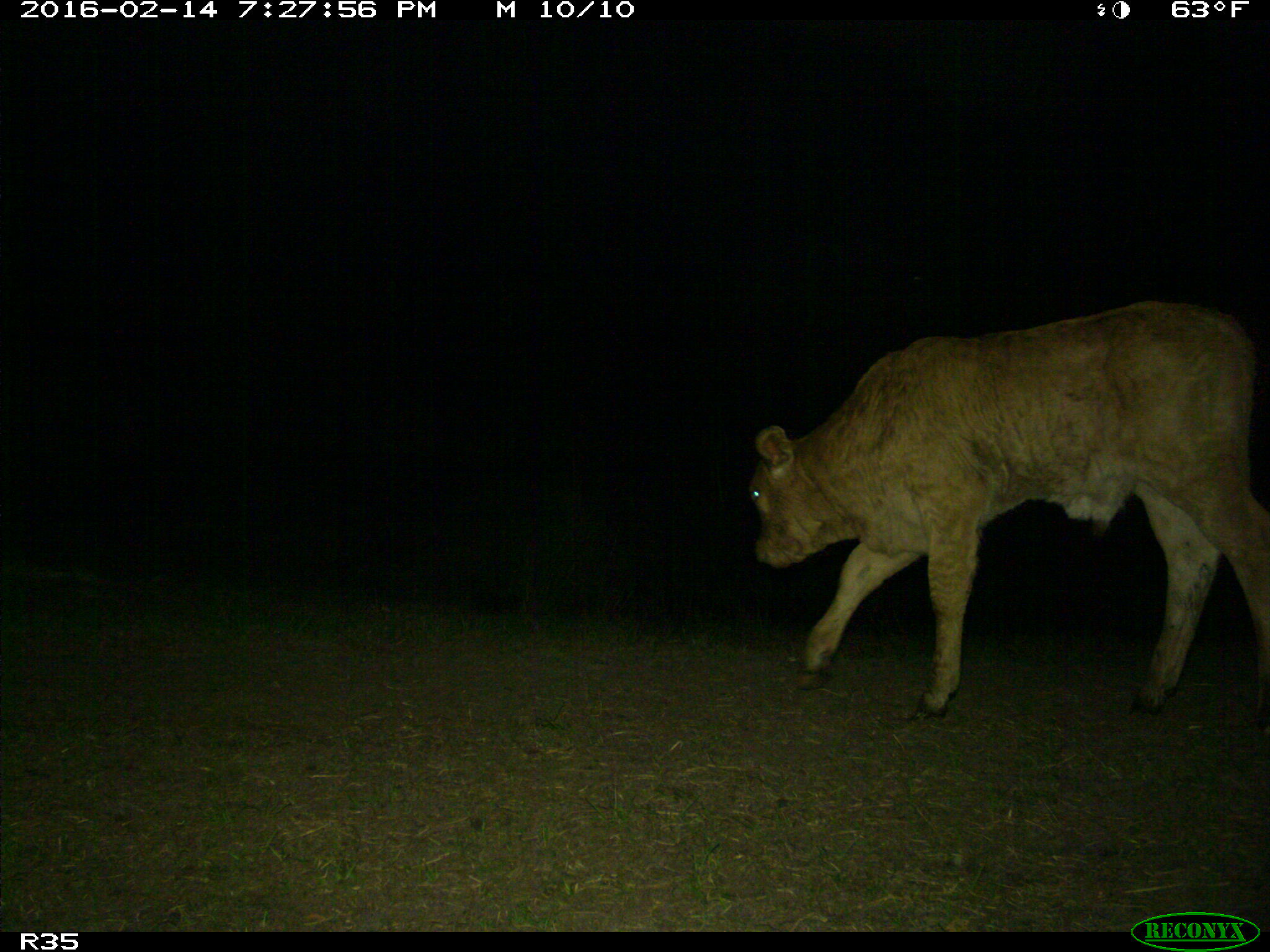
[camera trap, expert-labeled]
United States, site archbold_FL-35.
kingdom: Animalia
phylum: Chordata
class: Mammalia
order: Artiodactyla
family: Bovidae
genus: Bos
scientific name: Bos taurus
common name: domestic cow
Bos taurus (domestic cow).